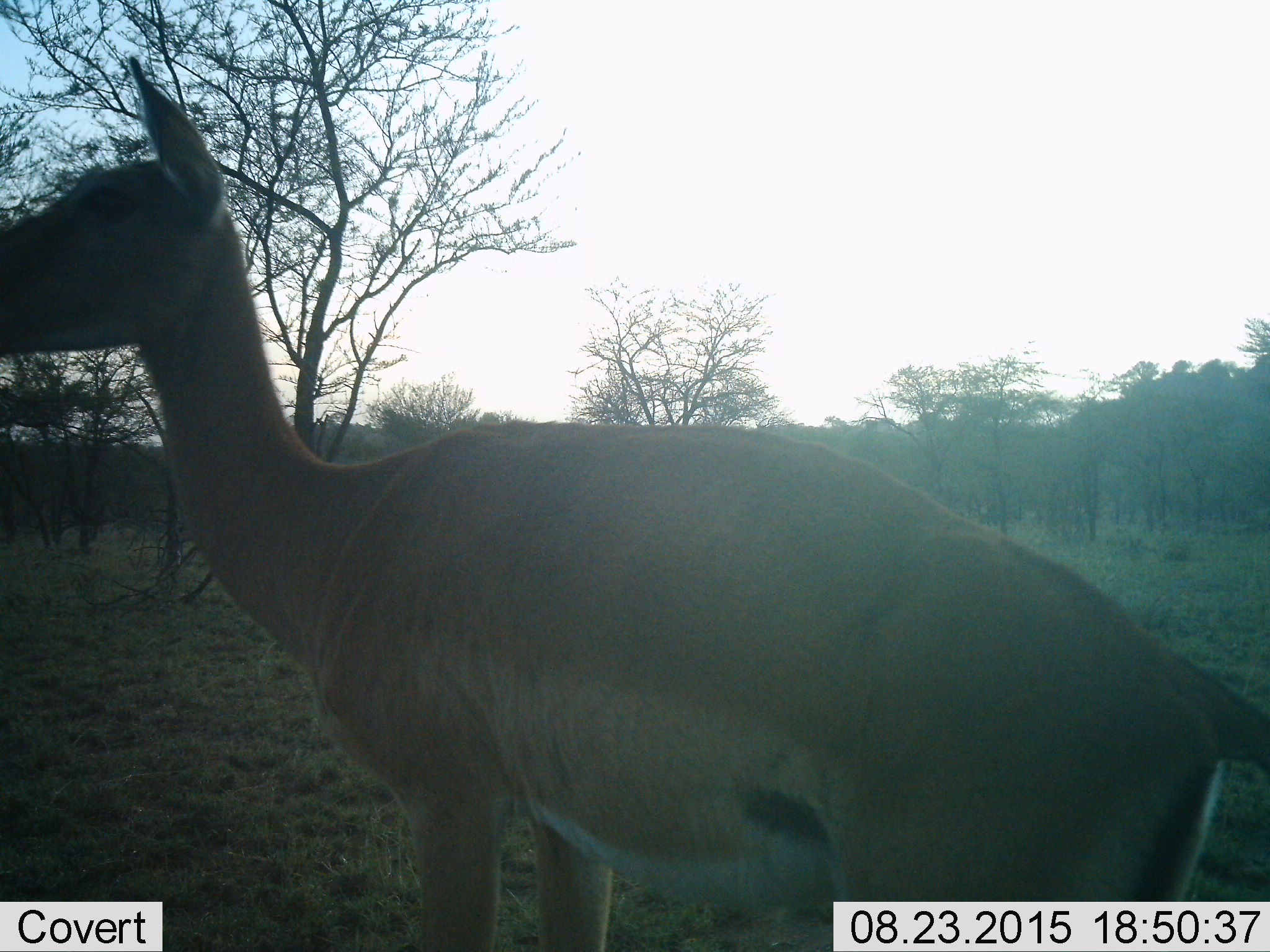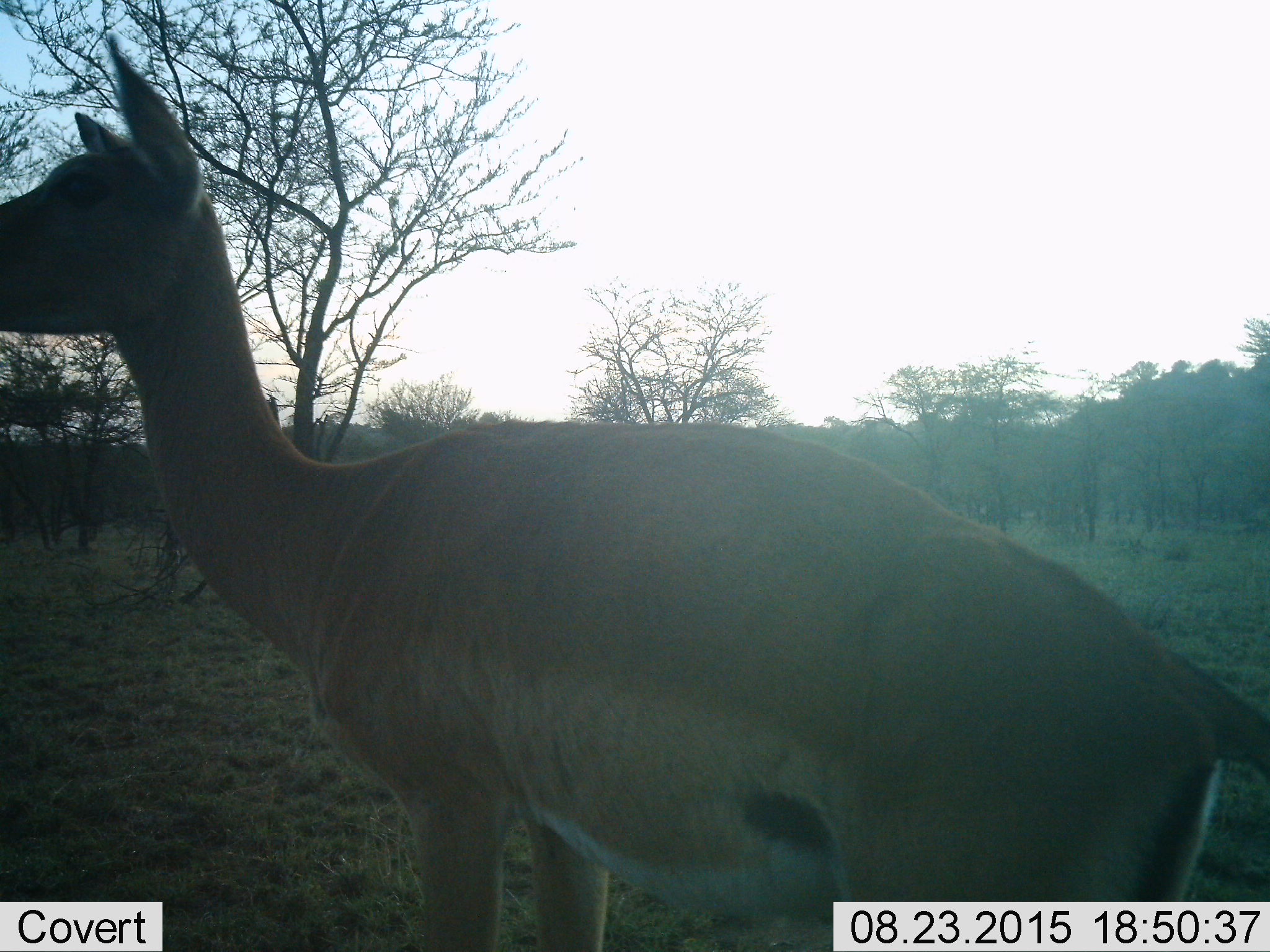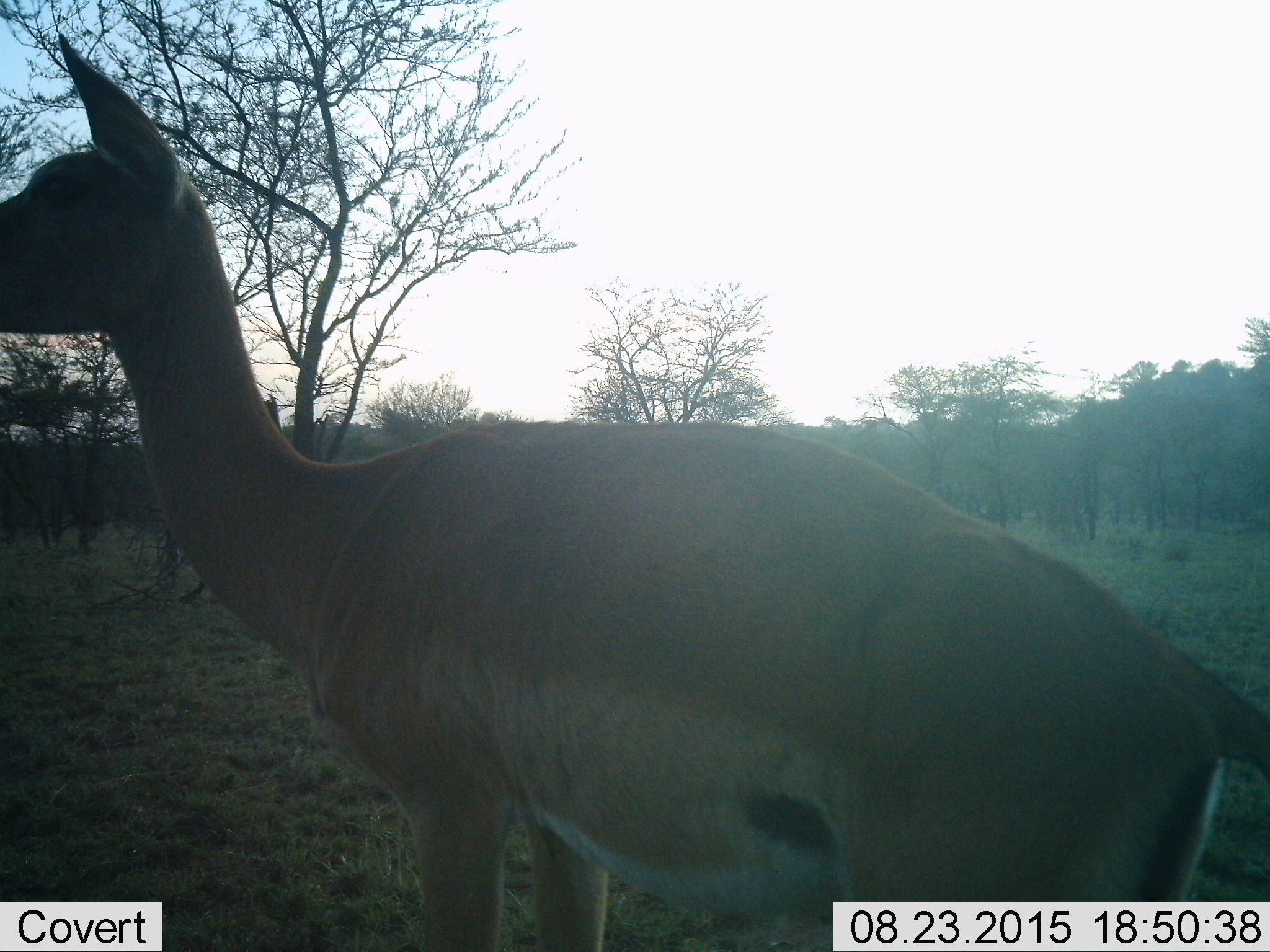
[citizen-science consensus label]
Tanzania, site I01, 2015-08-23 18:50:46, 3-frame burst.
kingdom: Animalia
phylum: Chordata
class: Mammalia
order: Artiodactyla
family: Bovidae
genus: Nanger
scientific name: Nanger granti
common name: grant's gazelle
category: gazellegrants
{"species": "gazellegrants (grant's gazelle) (Nanger granti)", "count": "1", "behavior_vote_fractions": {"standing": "100%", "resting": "0%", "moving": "0%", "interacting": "0%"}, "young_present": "0%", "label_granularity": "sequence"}